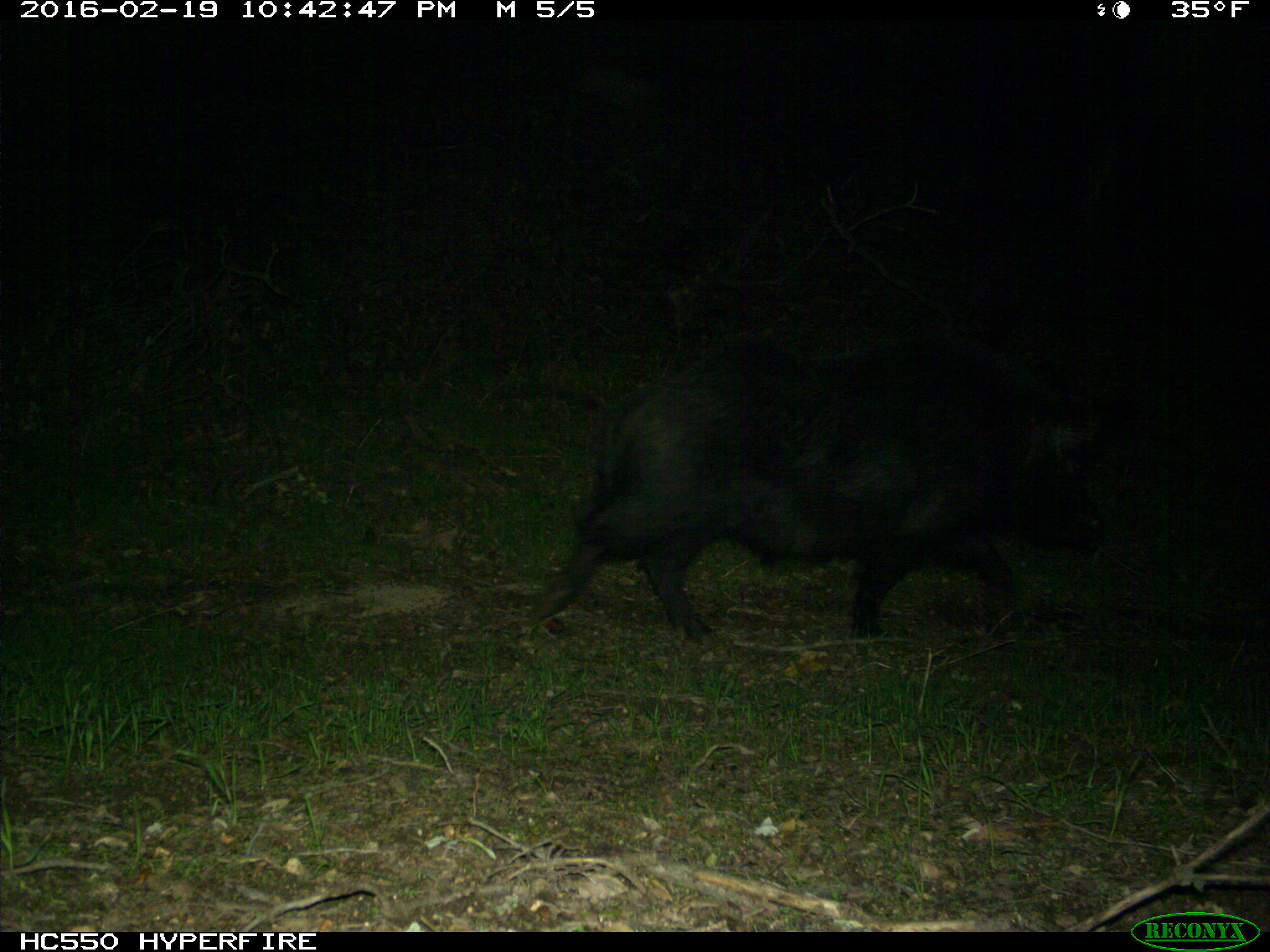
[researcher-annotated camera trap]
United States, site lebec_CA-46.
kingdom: Animalia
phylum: Chordata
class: Mammalia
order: Artiodactyla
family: Suidae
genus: Sus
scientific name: Sus scrofa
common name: wild boar